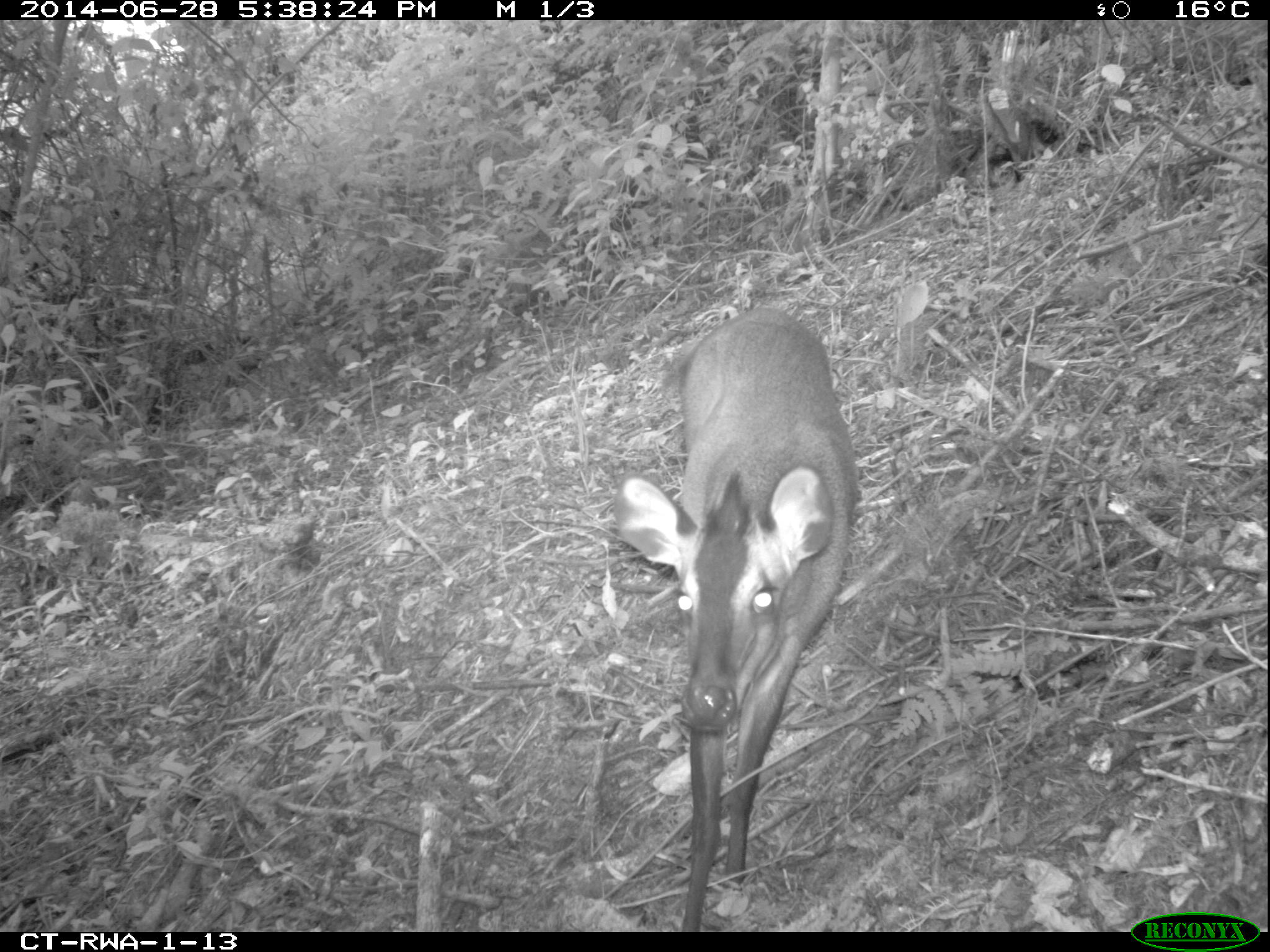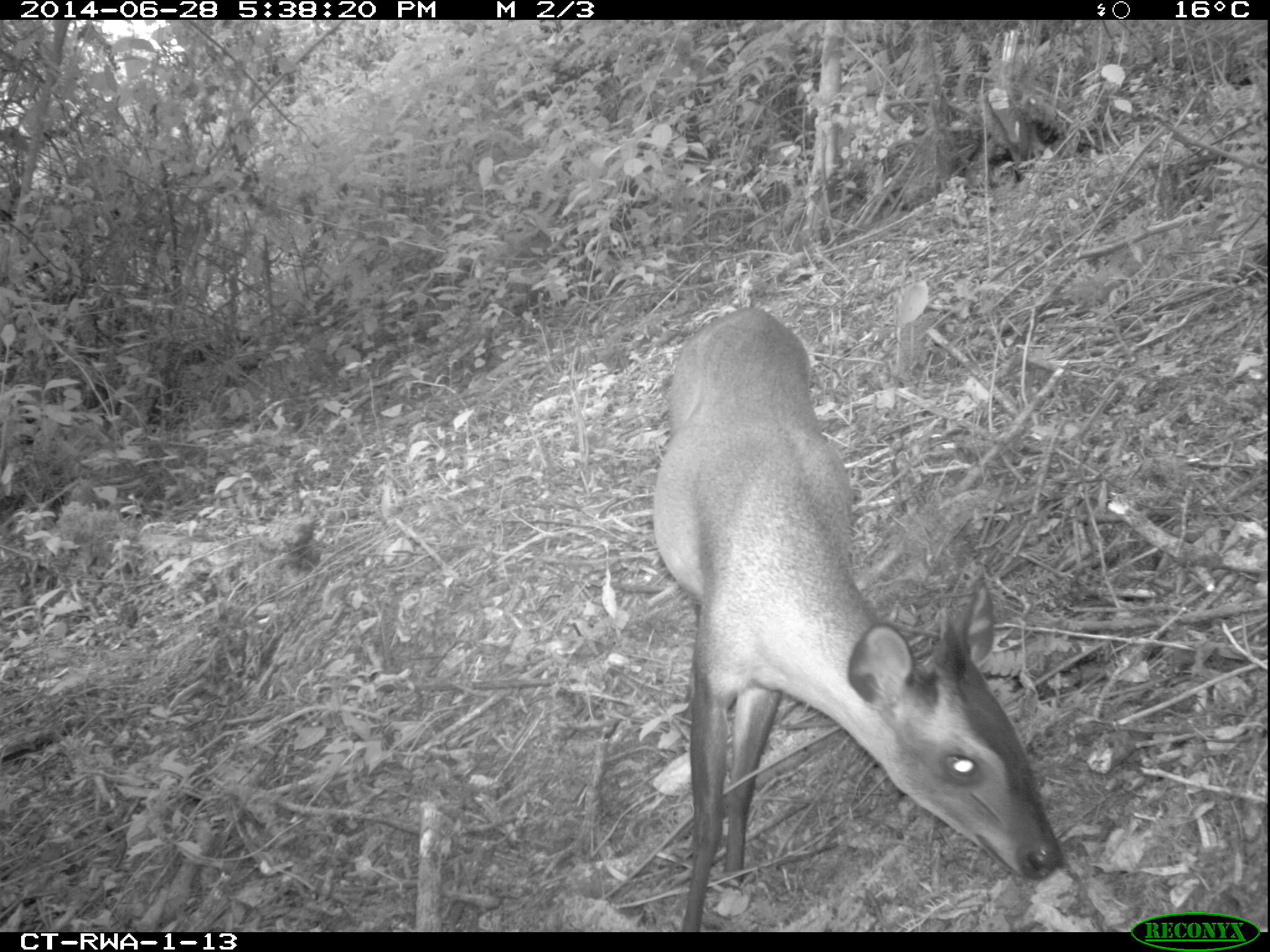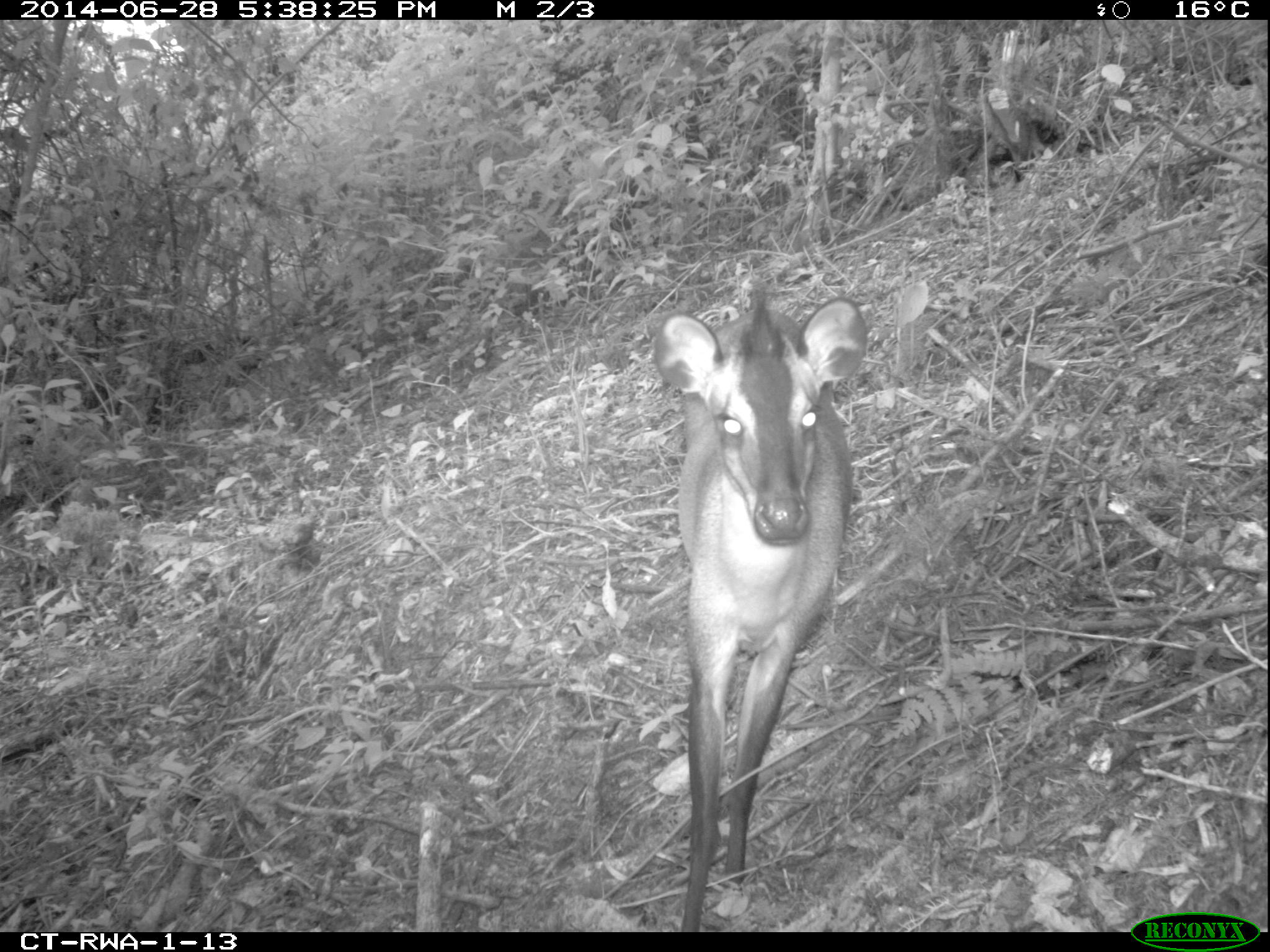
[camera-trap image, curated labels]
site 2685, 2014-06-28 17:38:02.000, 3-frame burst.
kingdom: Animalia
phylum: Chordata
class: Mammalia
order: Artiodactyla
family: Bovidae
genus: Cephalophus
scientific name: Cephalophus nigrifrons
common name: black-fronted duiker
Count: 1.